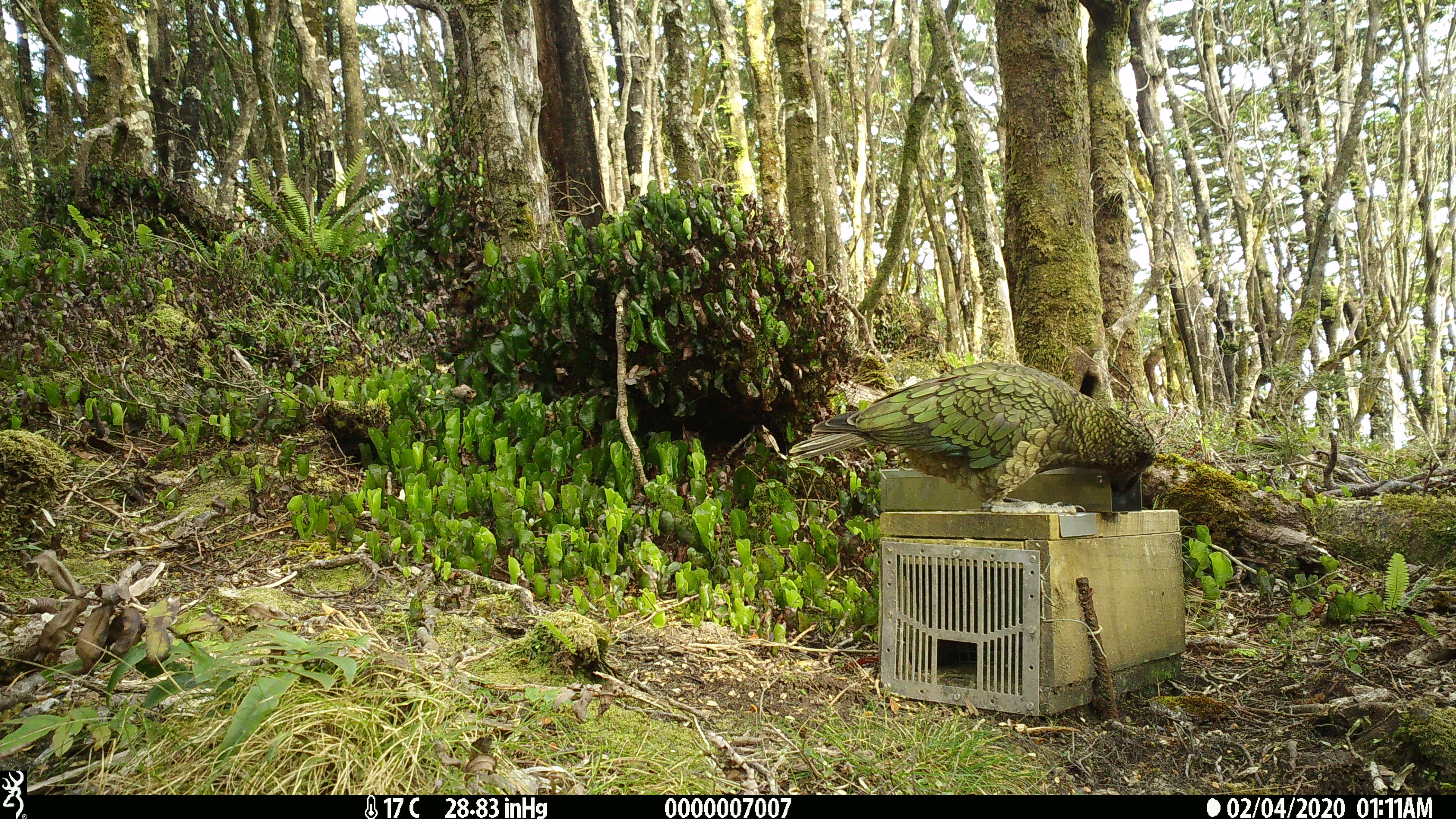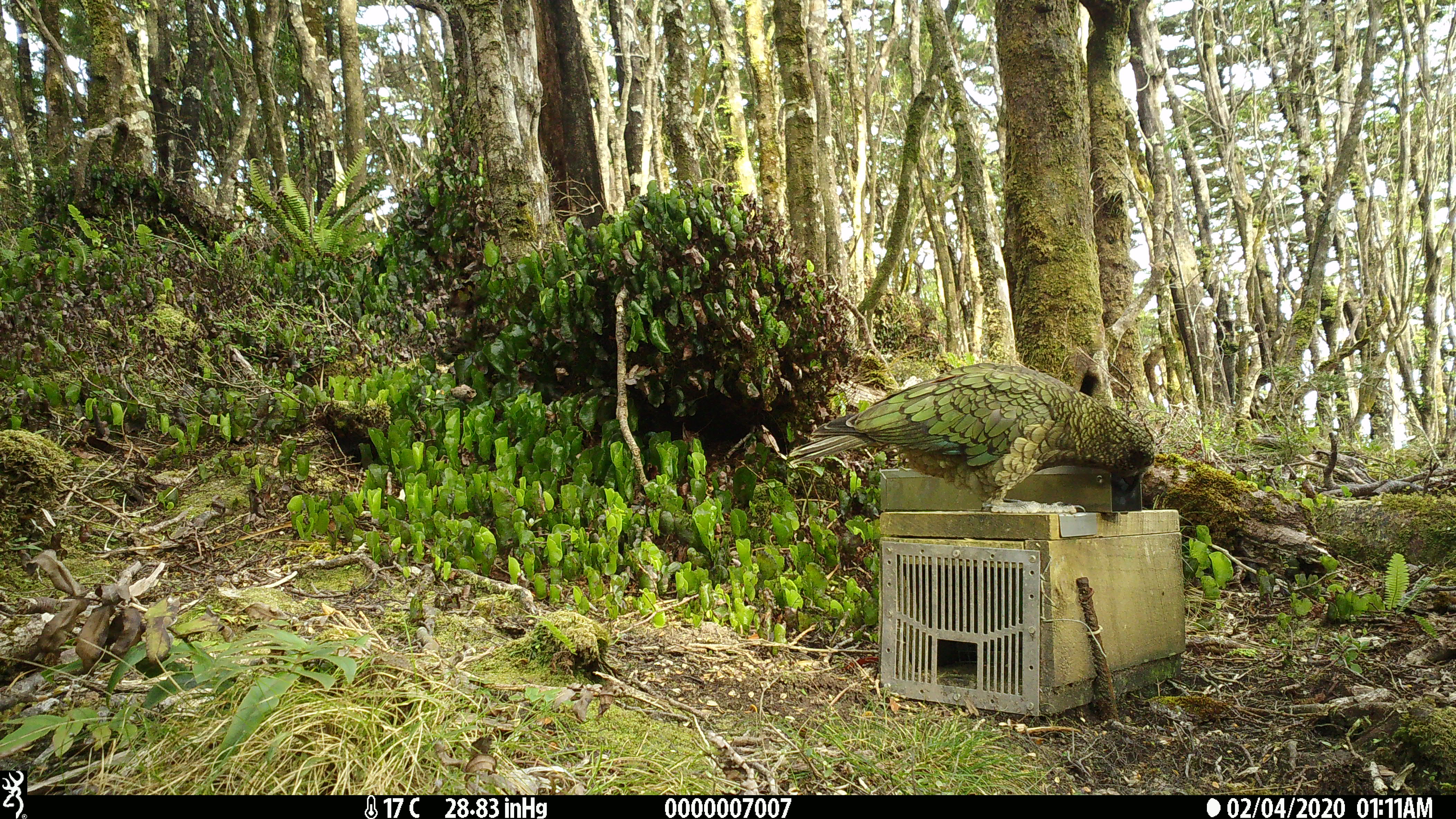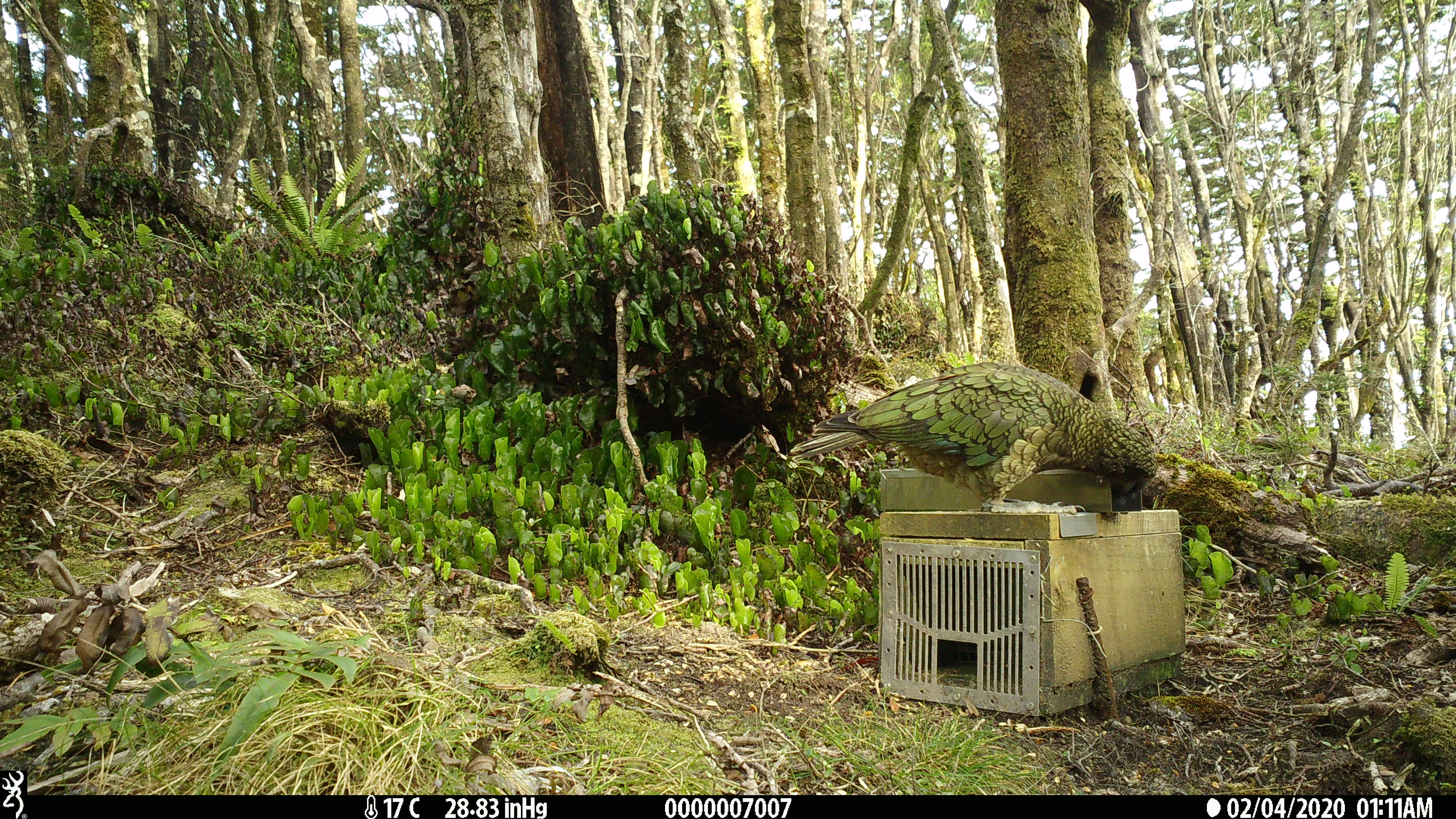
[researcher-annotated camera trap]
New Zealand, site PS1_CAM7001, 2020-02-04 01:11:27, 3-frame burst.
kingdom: Animalia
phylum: Chordata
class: Aves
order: Psittaciformes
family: Strigopidae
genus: Nestor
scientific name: Nestor notabilis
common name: kea